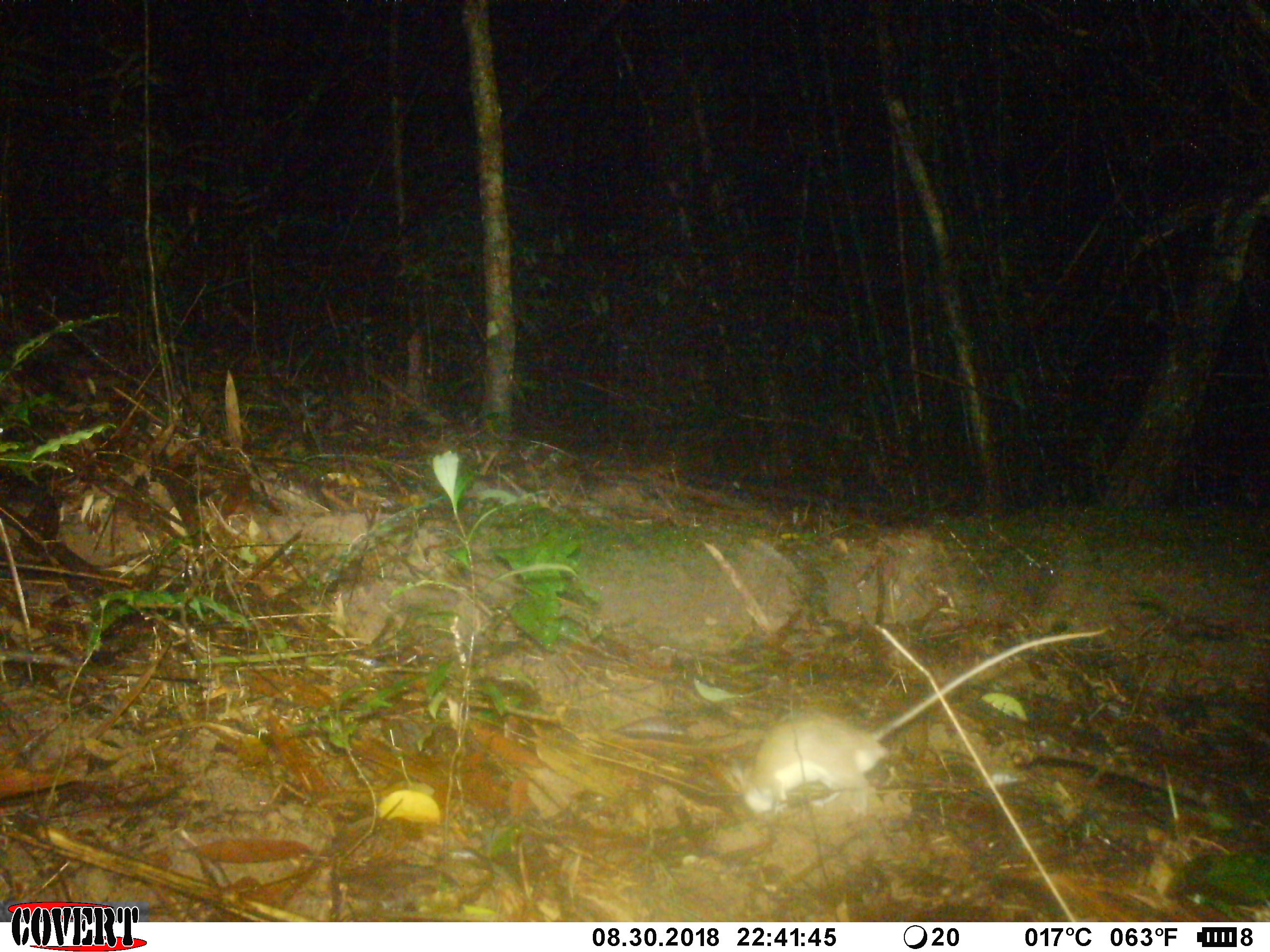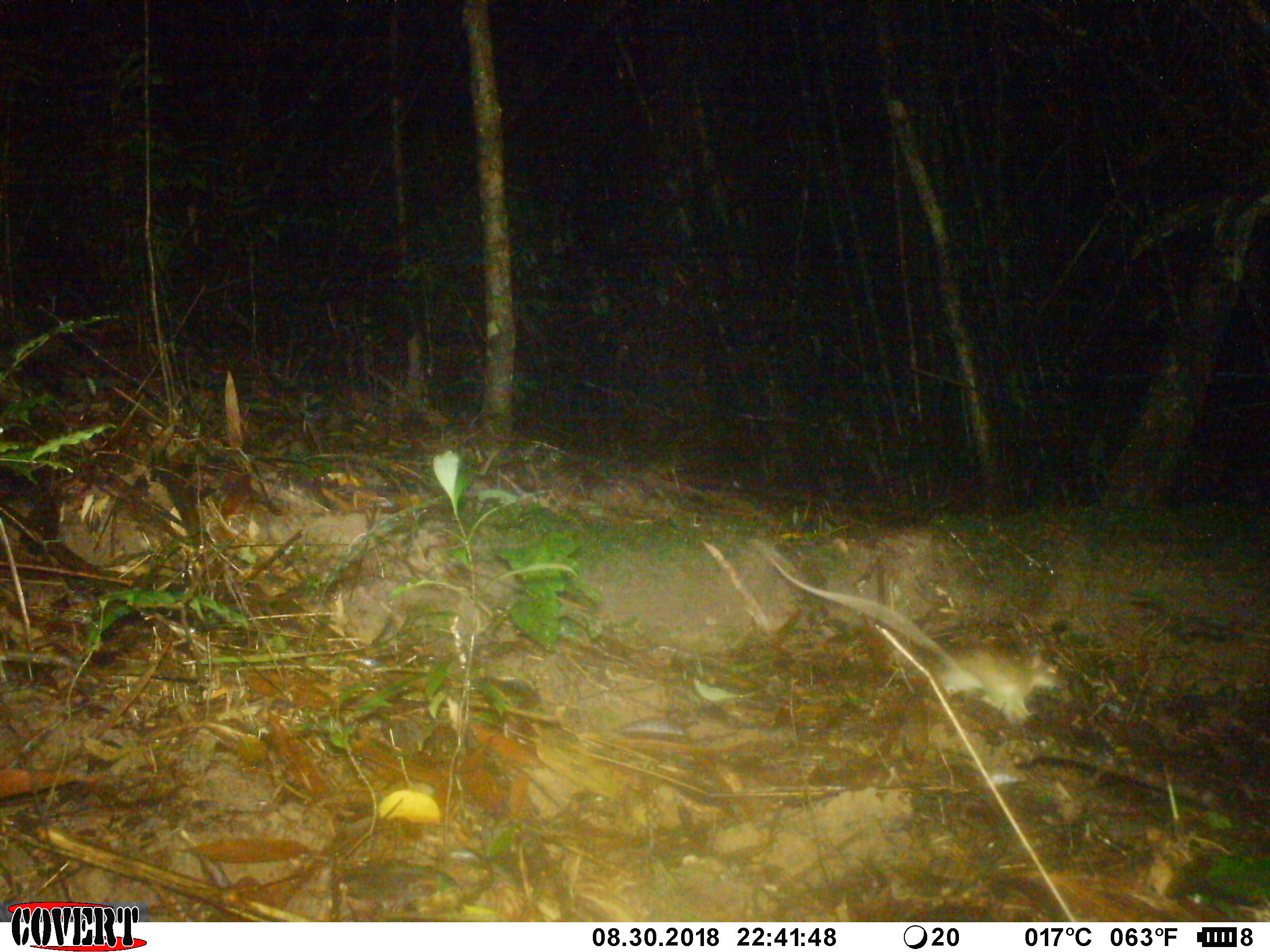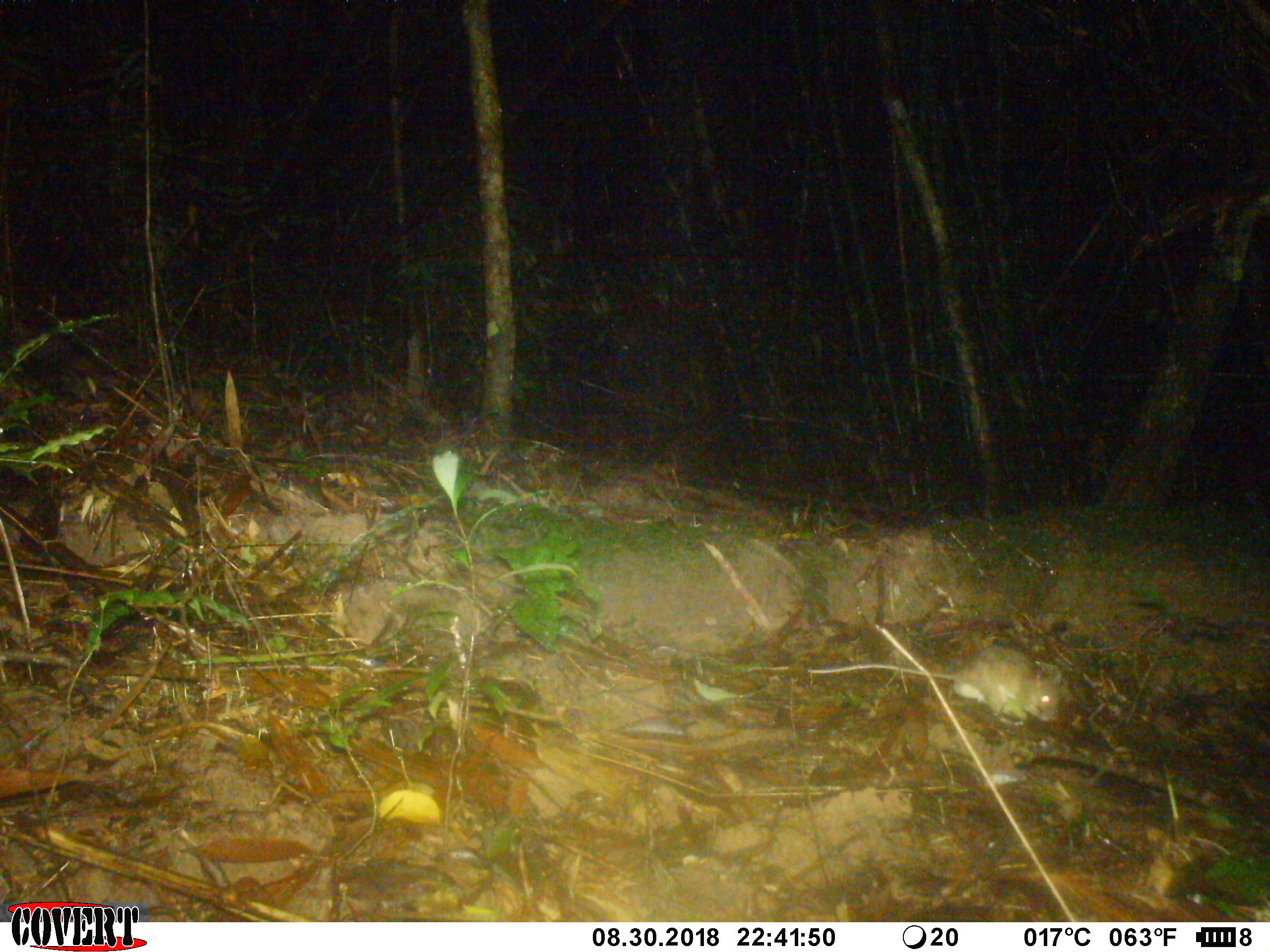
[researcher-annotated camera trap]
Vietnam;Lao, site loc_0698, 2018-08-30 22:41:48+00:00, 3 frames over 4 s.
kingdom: Animalia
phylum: Chordata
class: Mammalia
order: Rodentia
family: Muridae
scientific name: Muridae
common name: old-world mice and rats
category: unidentified murid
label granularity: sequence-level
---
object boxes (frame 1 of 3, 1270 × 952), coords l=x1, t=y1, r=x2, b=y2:
unidentified murid: l=721, t=625, r=1110, b=819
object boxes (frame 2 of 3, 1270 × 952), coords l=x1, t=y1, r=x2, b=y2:
unidentified murid: l=768, t=552, r=1069, b=726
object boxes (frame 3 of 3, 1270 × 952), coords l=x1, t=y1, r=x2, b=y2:
unidentified murid: l=805, t=644, r=1061, b=727